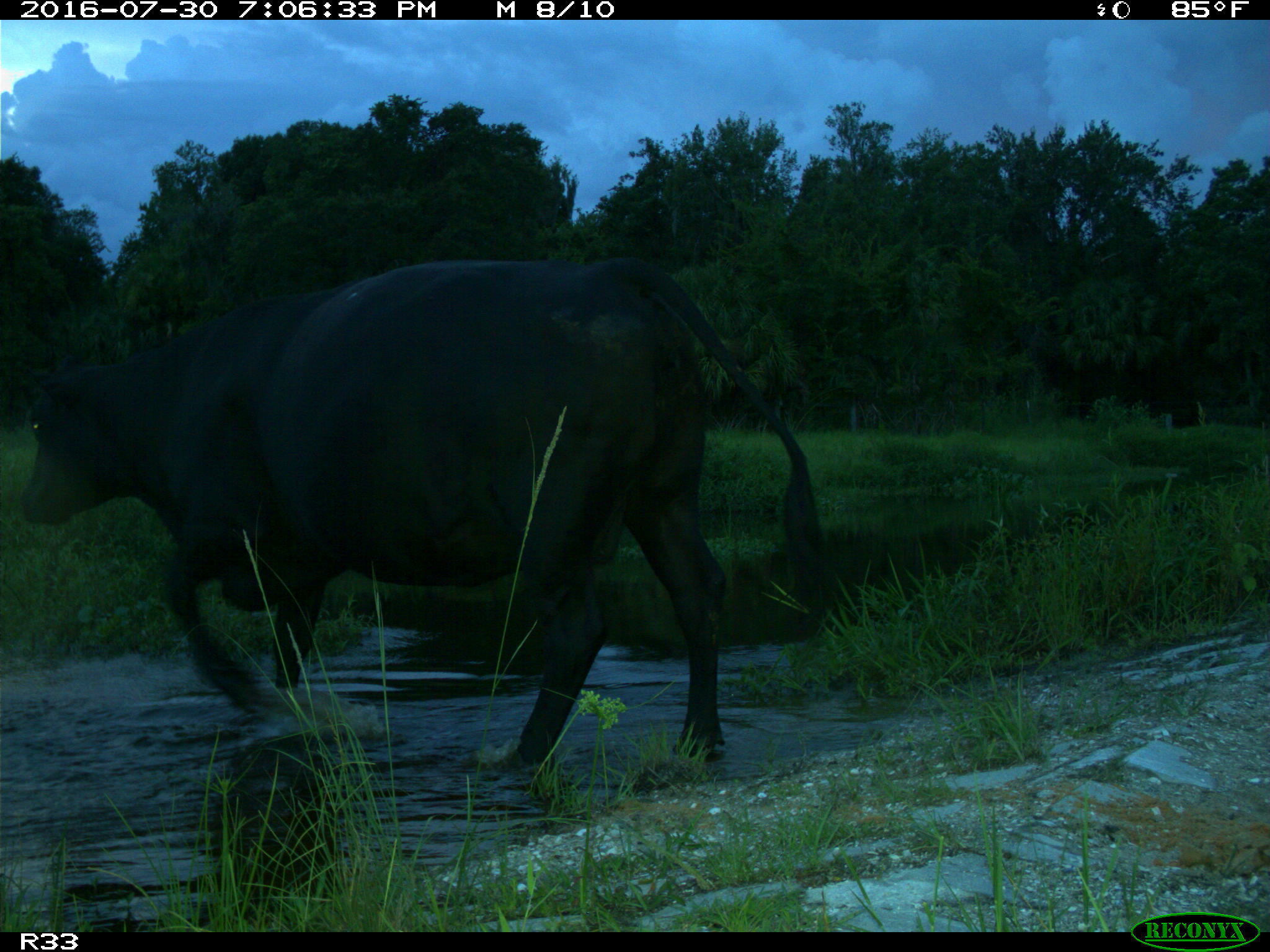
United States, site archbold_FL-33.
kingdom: Animalia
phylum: Chordata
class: Mammalia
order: Artiodactyla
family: Bovidae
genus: Bos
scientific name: Bos taurus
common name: domestic cow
Bos taurus (domestic cow).